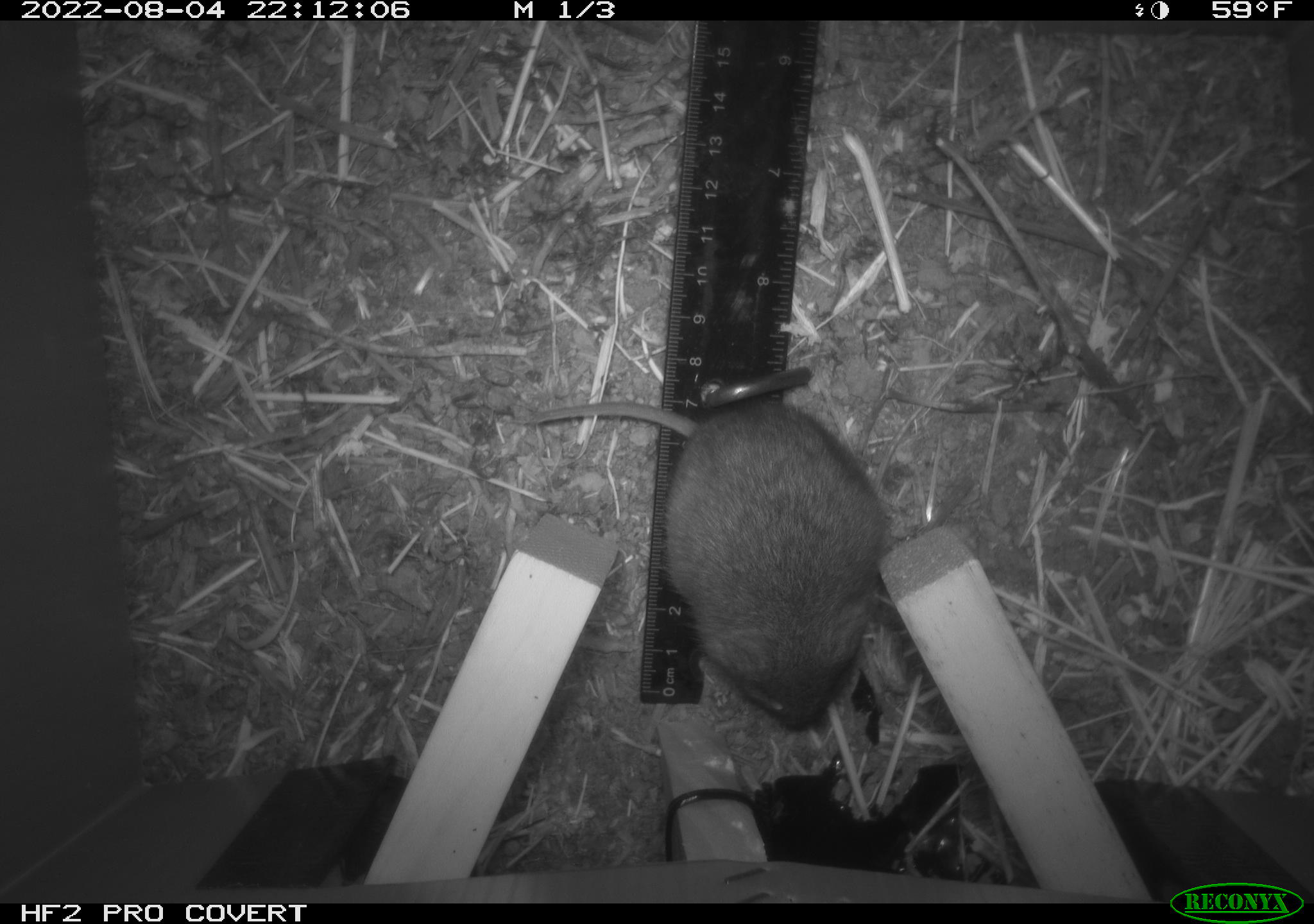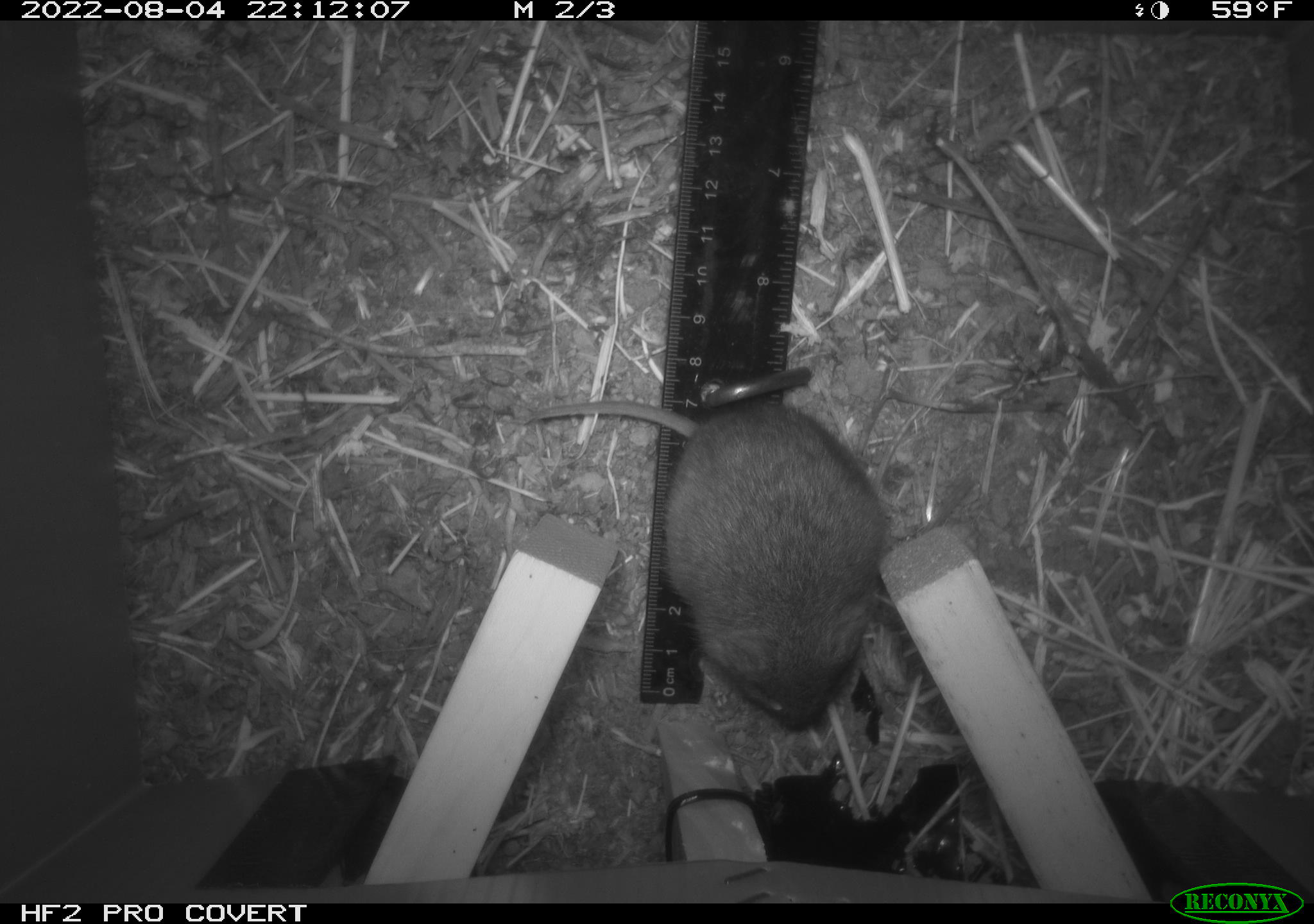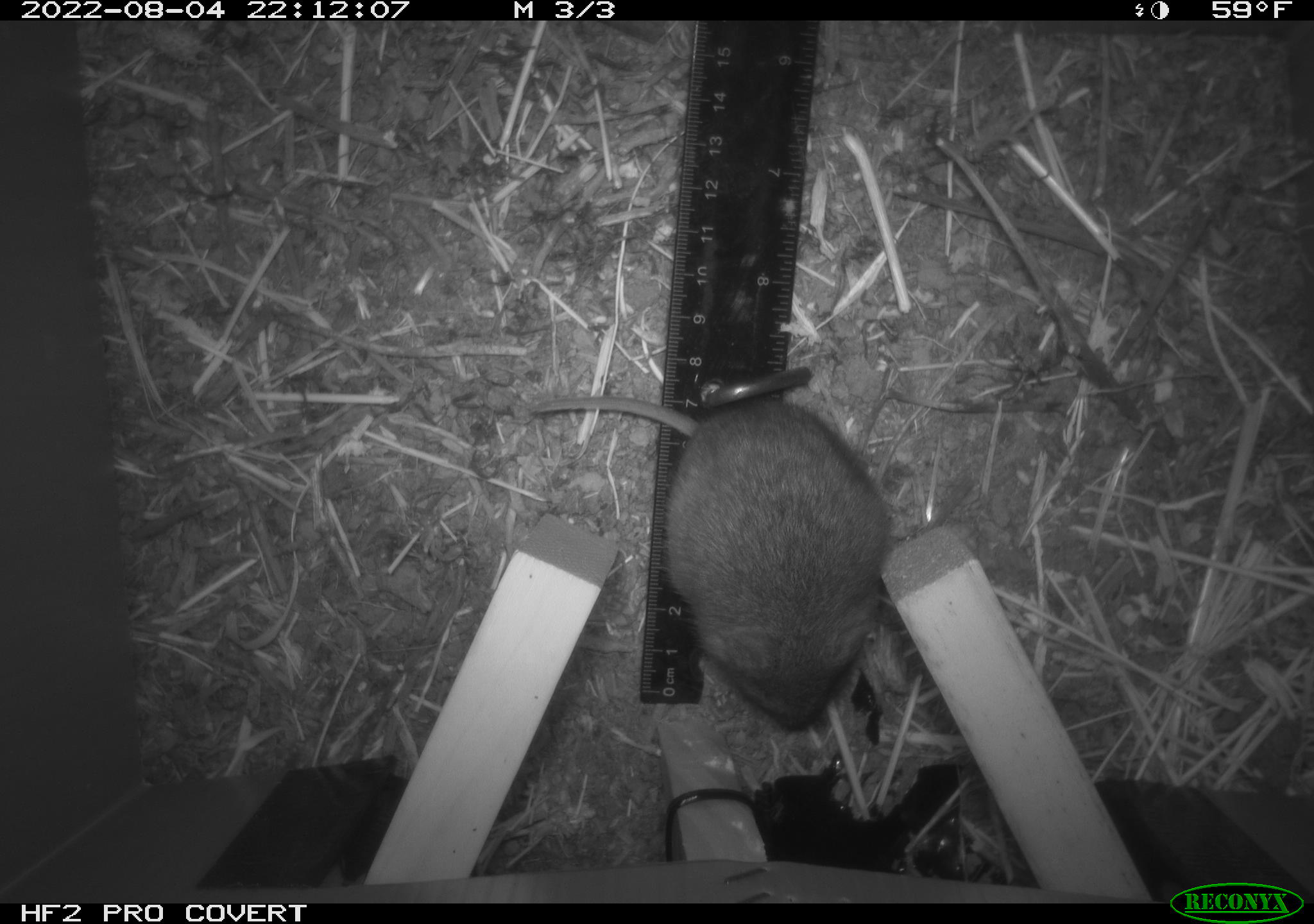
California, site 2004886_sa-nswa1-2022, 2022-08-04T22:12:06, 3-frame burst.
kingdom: Animalia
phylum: Chordata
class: Mammalia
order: Rodentia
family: Cricetidae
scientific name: Cricetidae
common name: hamsters, voles, lemmings, and allies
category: cricetidae family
Cricetidae family (hamsters, voles, lemmings, and allies) (Cricetidae).